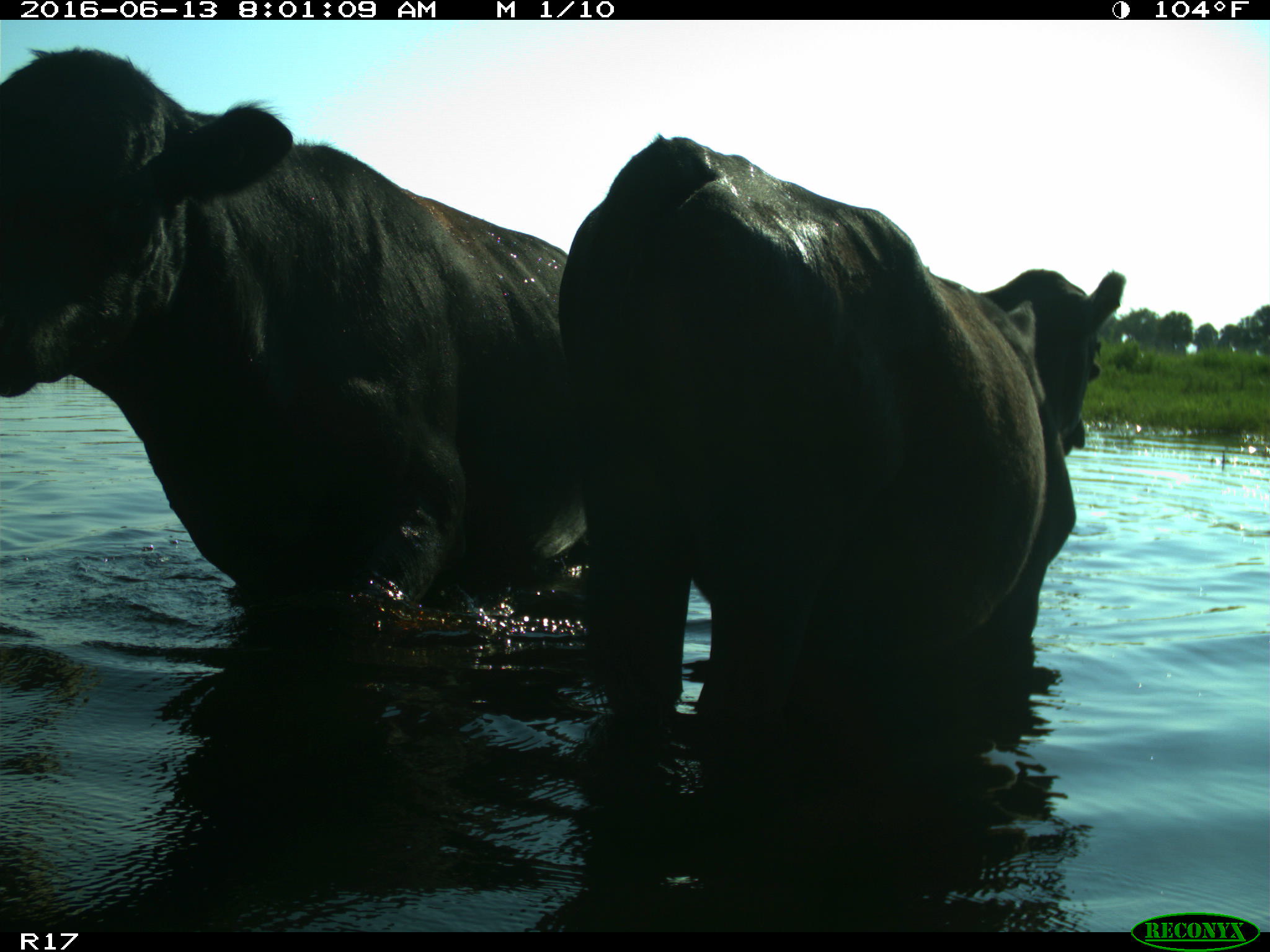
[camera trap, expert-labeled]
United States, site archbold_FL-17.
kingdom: Animalia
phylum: Chordata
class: Mammalia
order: Artiodactyla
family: Bovidae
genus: Bos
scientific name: Bos taurus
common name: domestic cow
Bos taurus (domestic cow).